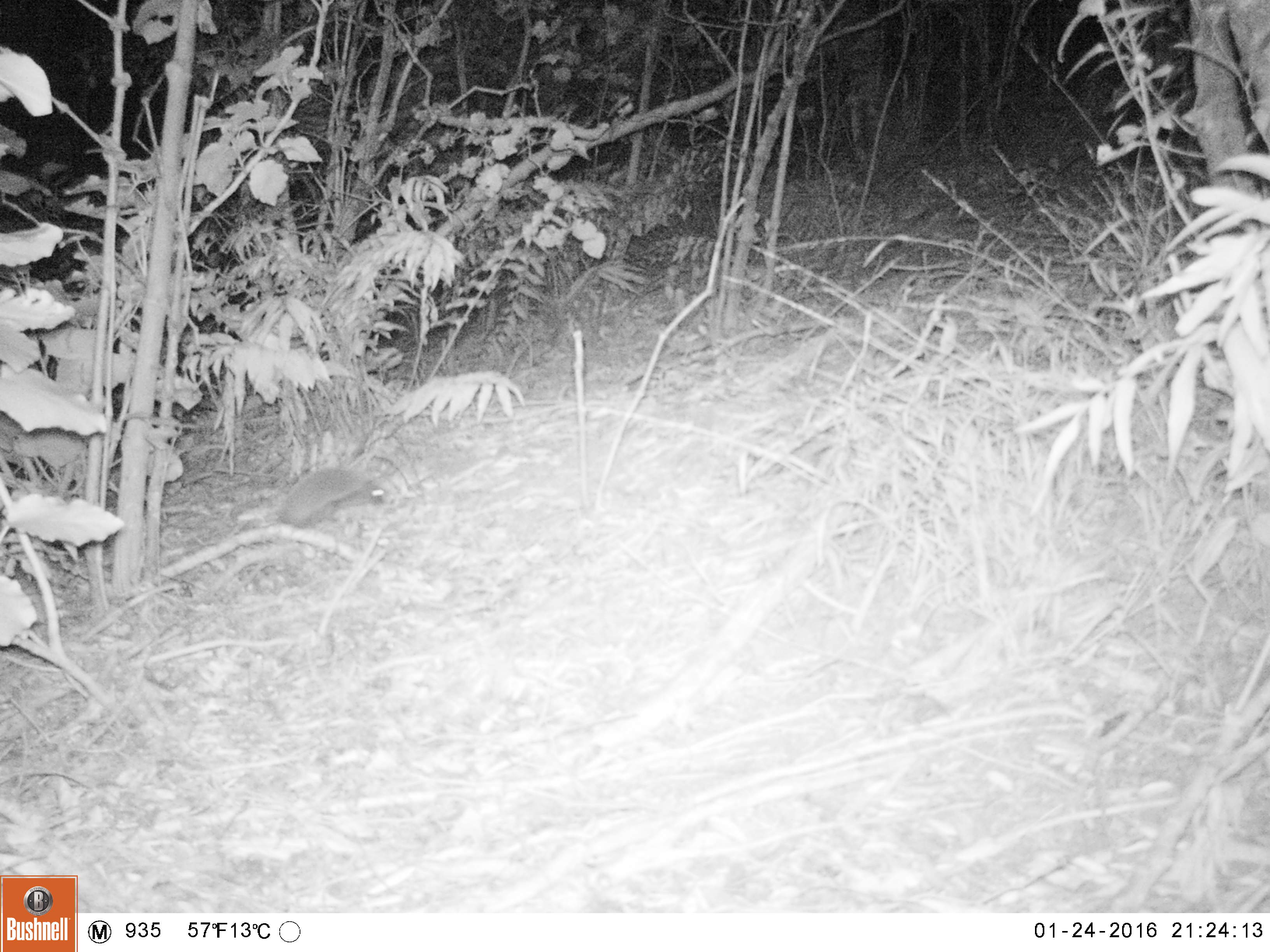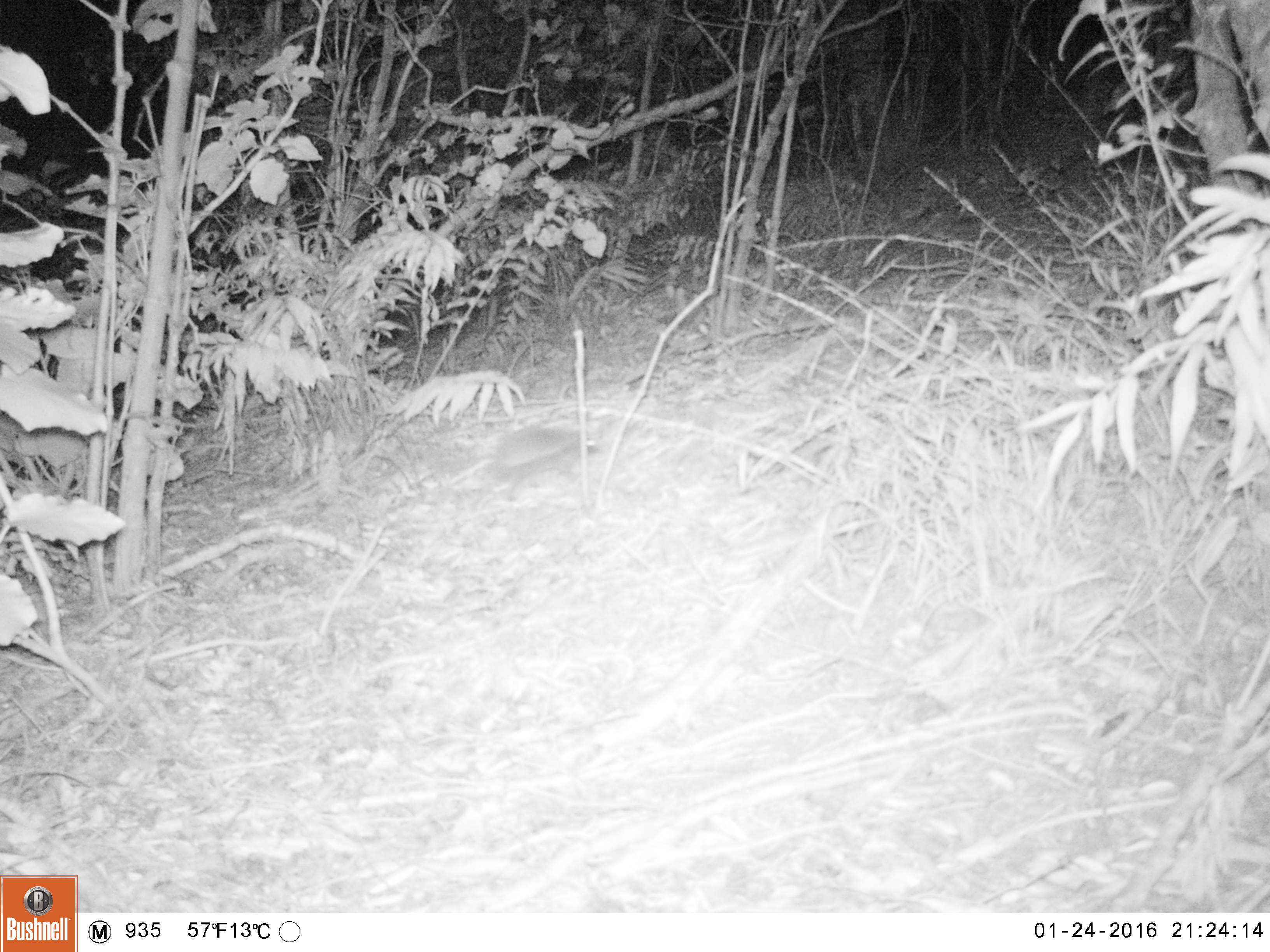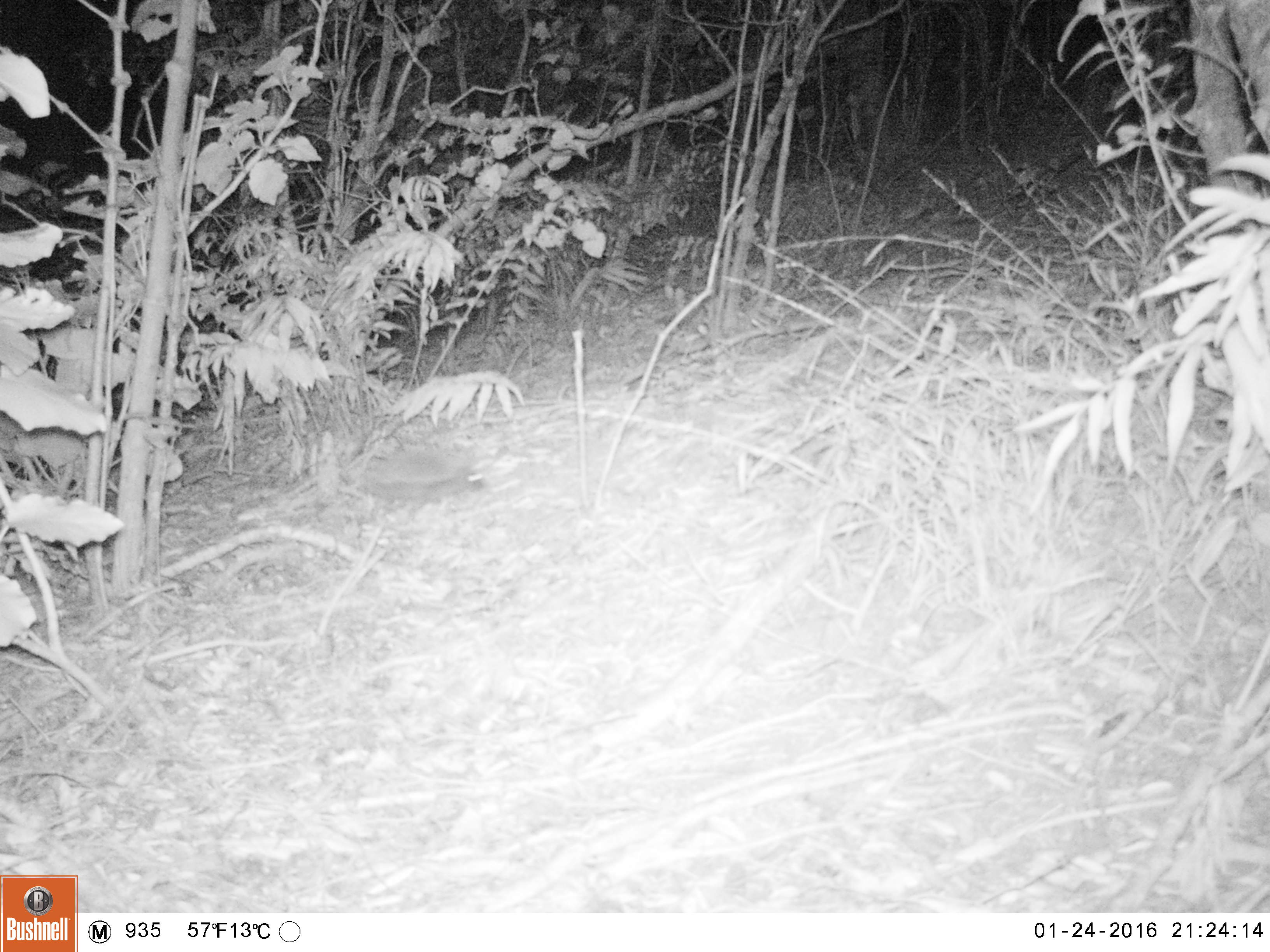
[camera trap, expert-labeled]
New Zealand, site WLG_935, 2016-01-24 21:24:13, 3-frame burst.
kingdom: Animalia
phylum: Chordata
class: Mammalia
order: Eulipotyphla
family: Erinaceidae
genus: Erinaceus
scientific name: Erinaceus europaeus europaeus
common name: european hedgehog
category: hedgehog